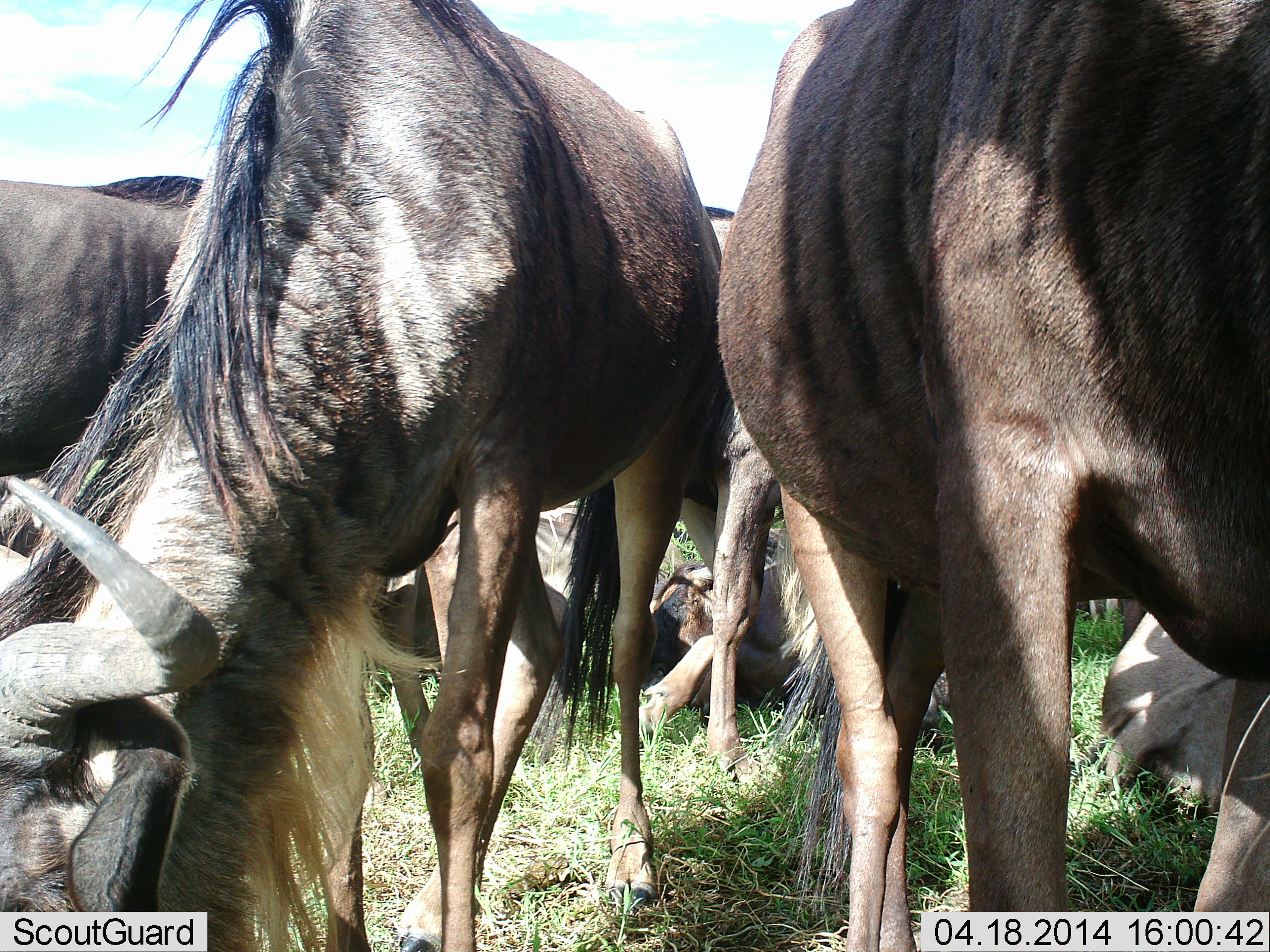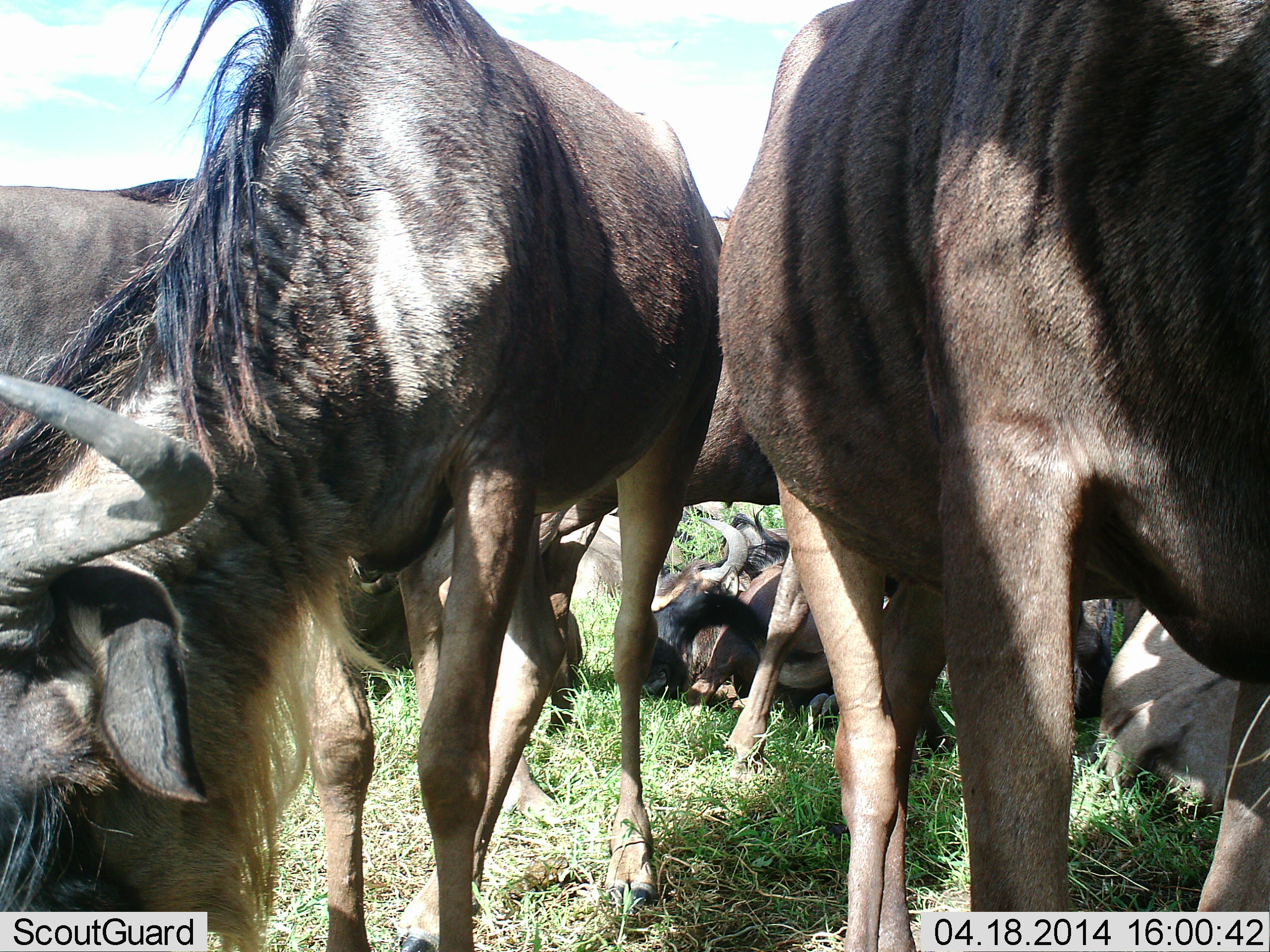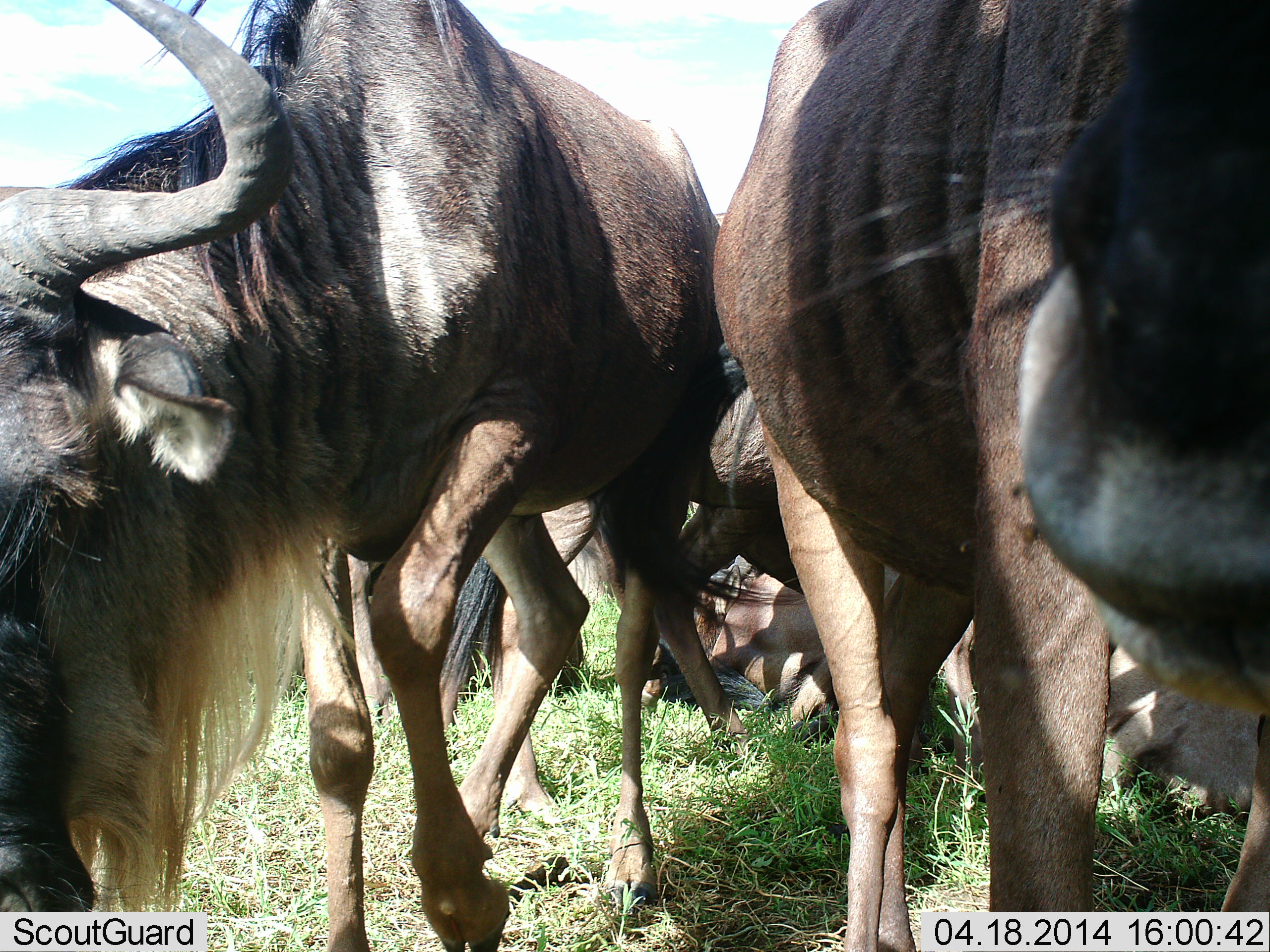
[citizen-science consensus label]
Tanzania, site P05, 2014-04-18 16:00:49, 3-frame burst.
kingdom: Animalia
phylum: Chordata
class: Mammalia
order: Artiodactyla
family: Bovidae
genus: Connochaetes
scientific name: Connochaetes taurinus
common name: blue wildebeest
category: wildebeest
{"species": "wildebeest (blue wildebeest) (Connochaetes taurinus)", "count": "6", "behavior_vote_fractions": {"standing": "60%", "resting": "100%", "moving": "30%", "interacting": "0%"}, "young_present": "0%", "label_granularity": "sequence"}